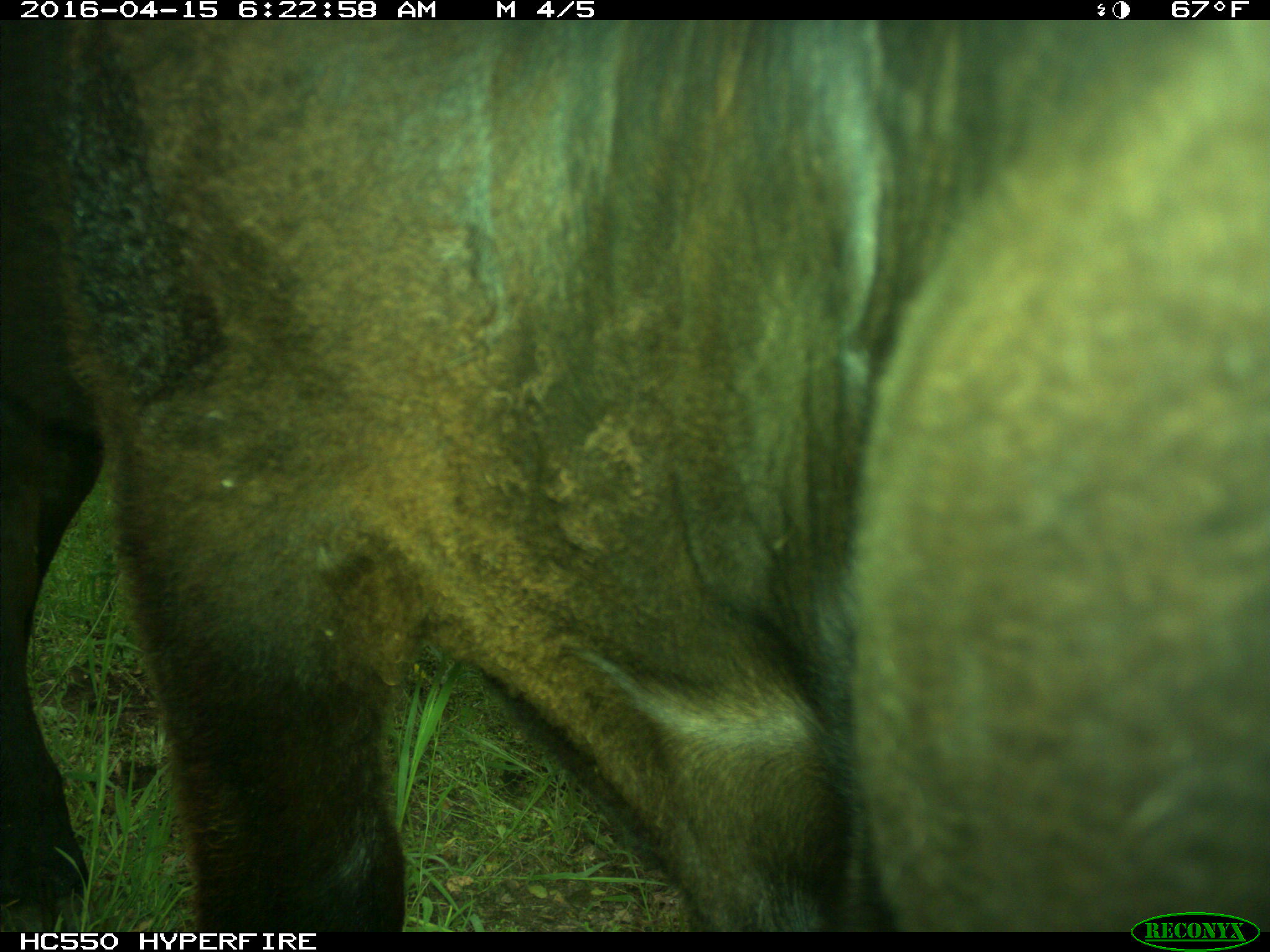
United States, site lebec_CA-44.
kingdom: Animalia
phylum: Chordata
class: Mammalia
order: Artiodactyla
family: Bovidae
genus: Bos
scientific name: Bos taurus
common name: domestic cow